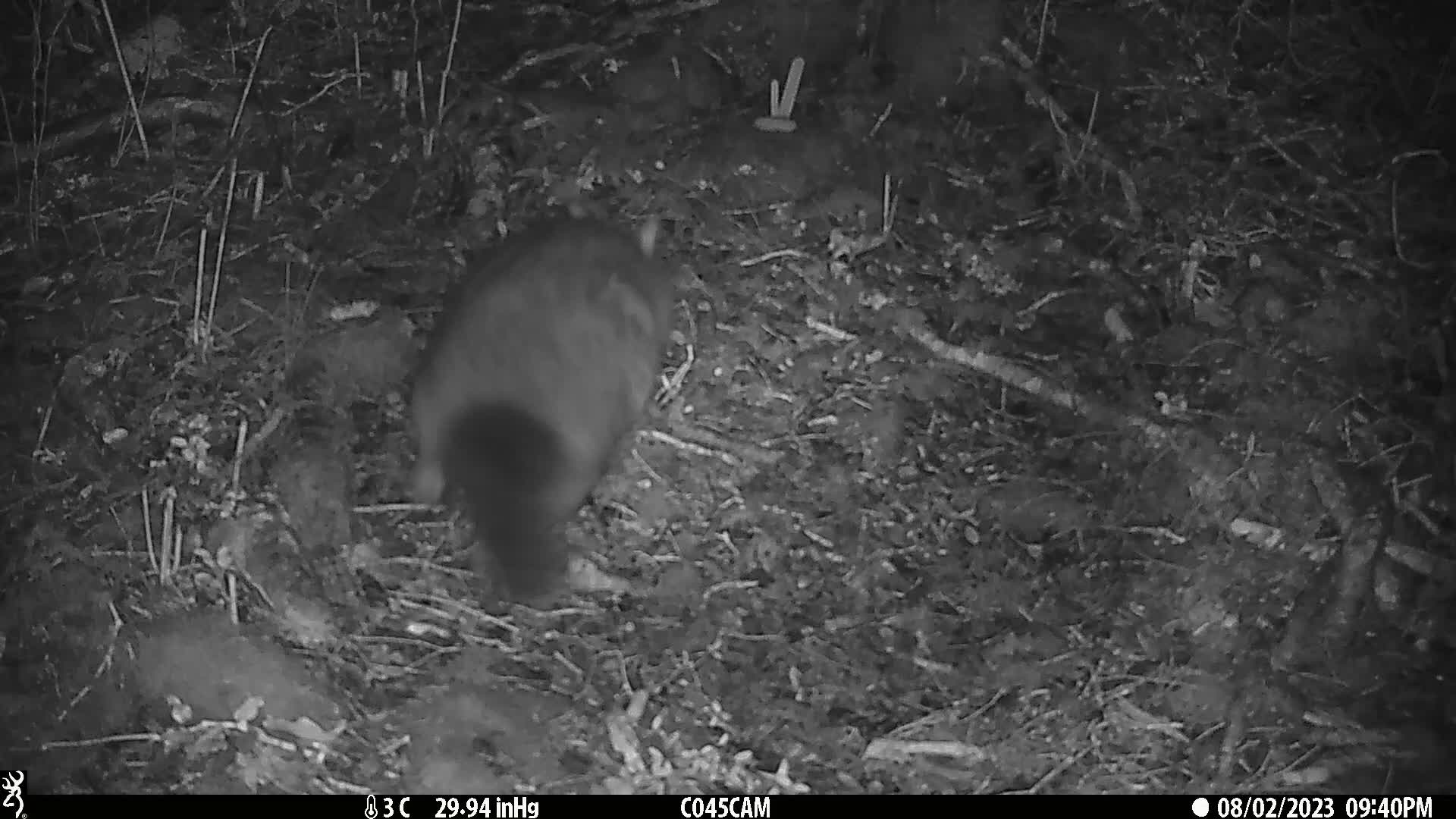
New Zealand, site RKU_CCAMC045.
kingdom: Animalia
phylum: Chordata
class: Mammalia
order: Diprotodontia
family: Phalangeridae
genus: Trichosurus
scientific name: Trichosurus vulpecula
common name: common brushtail possum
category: possum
Possum (common brushtail possum) (Trichosurus vulpecula).